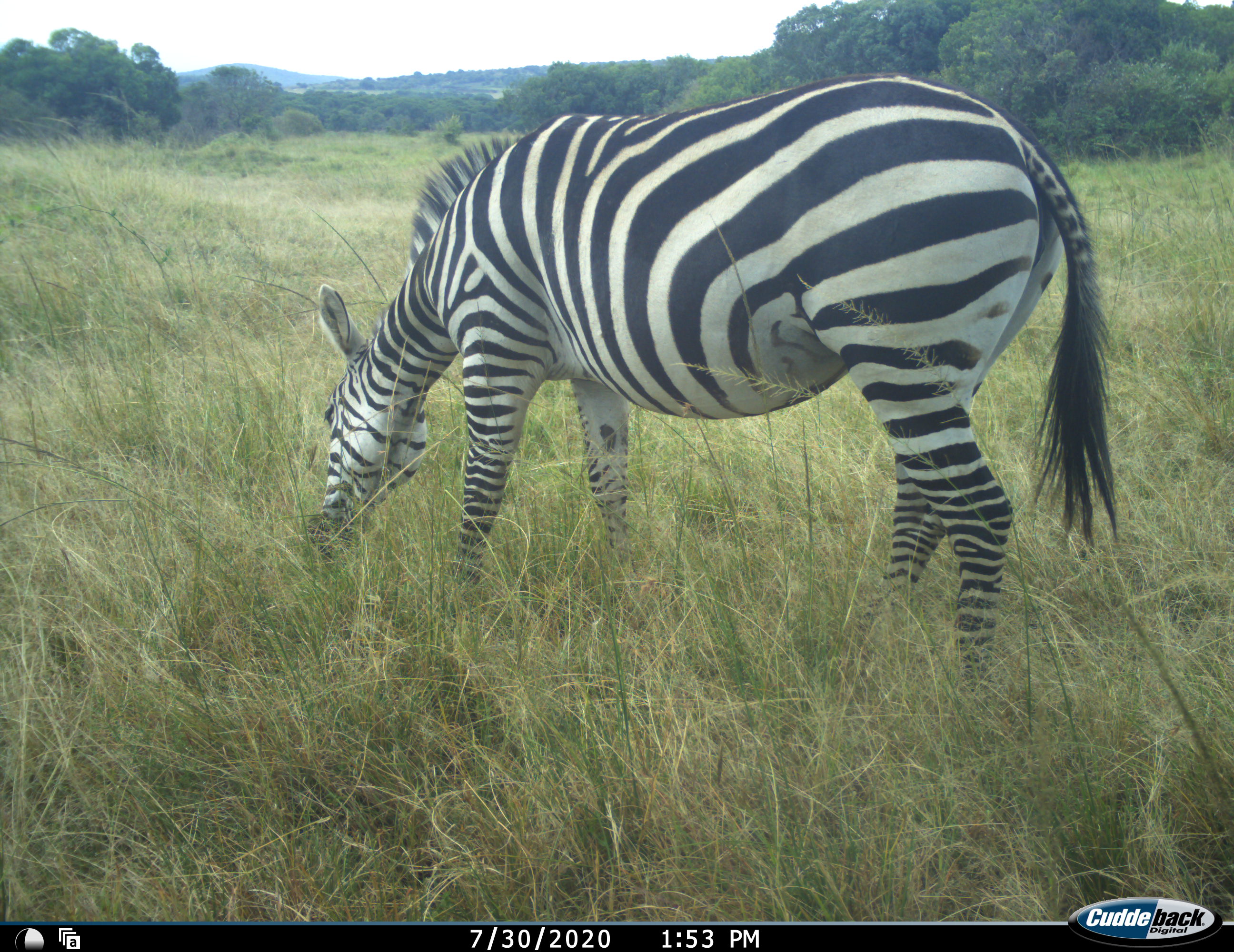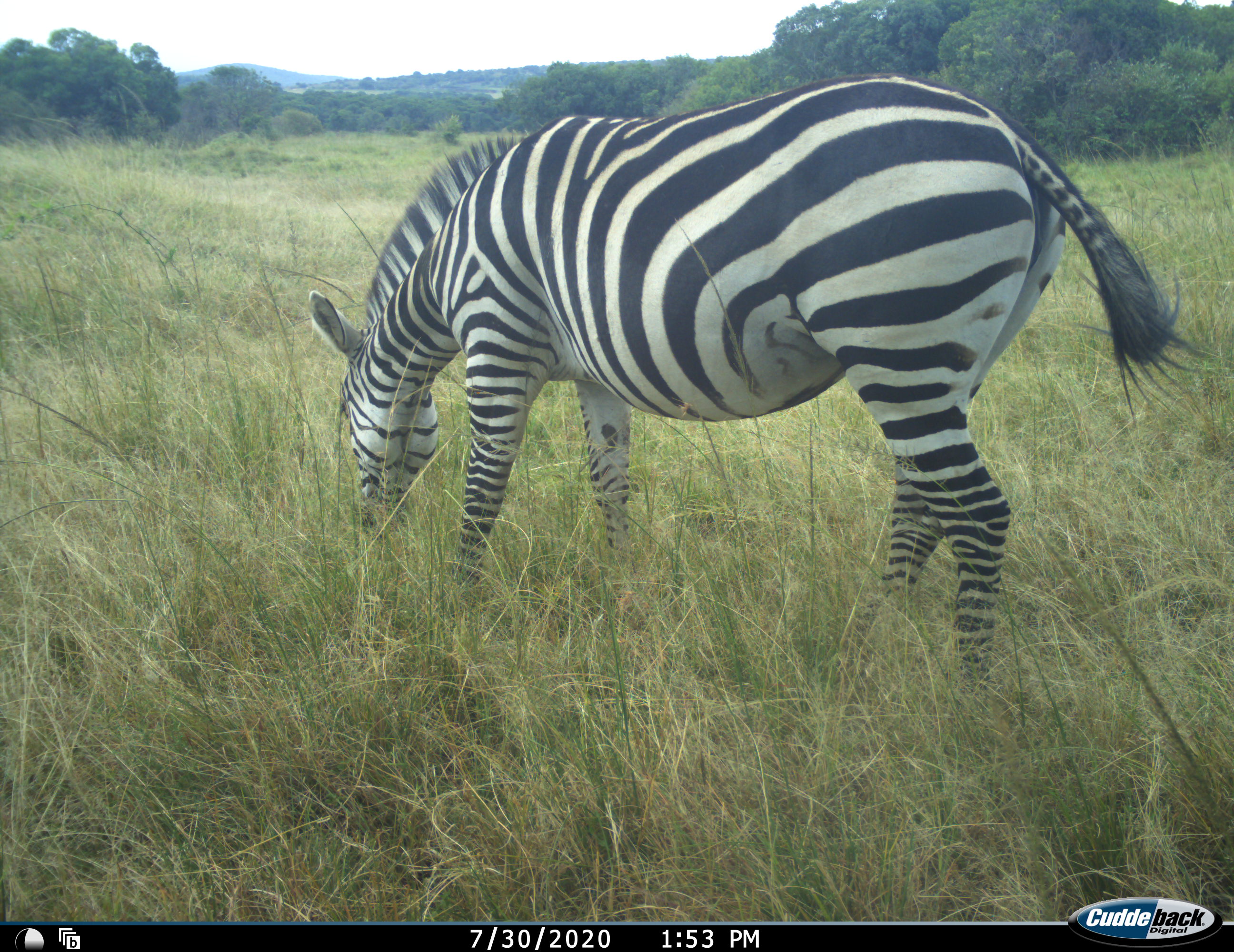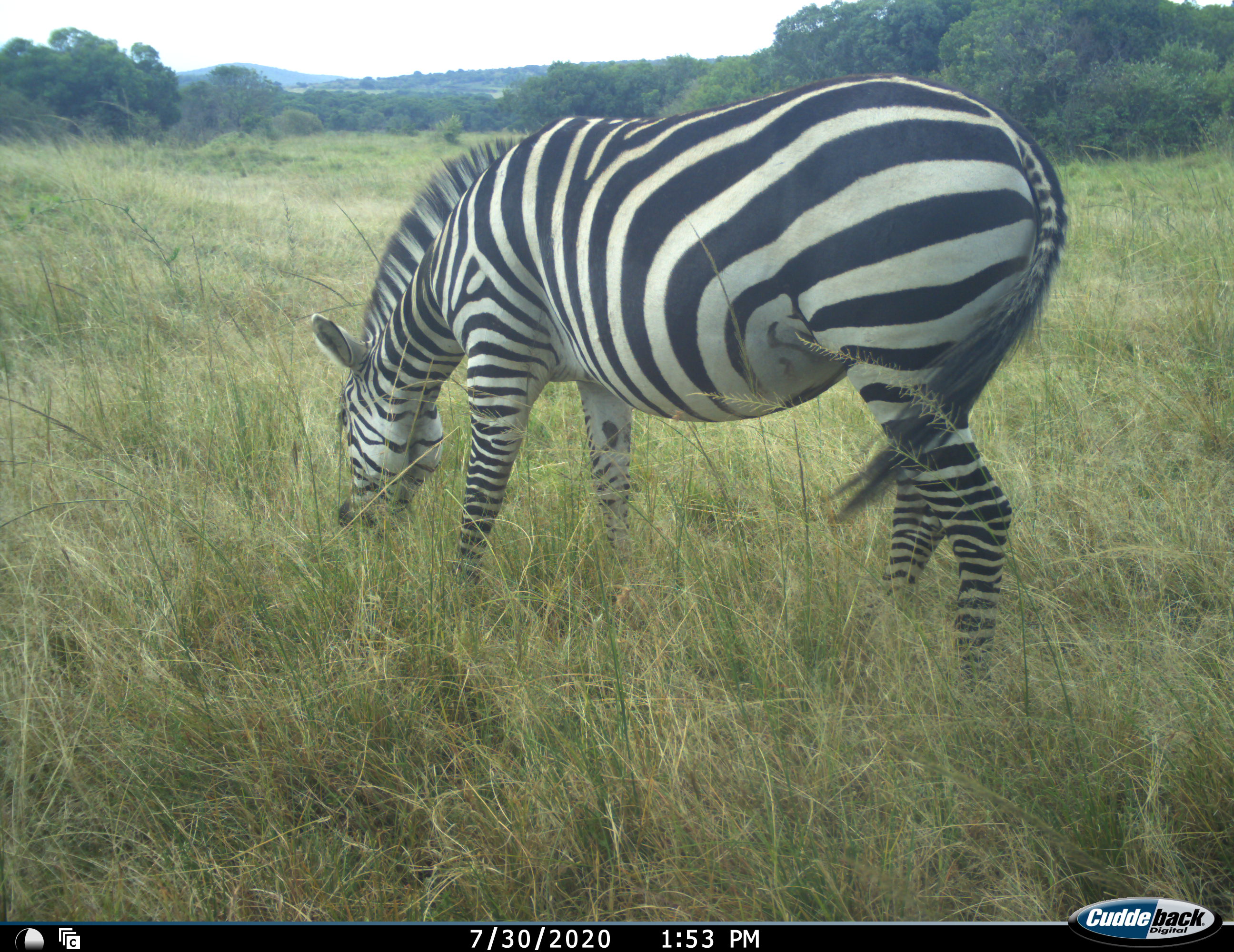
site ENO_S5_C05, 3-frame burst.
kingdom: Animalia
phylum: Chordata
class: Mammalia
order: Perissodactyla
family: Equidae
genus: Equus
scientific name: Equus quagga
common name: plains zebra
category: zebraplains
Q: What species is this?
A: Zebraplains (plains zebra) (Equus quagga).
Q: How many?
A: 1.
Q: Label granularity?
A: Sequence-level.